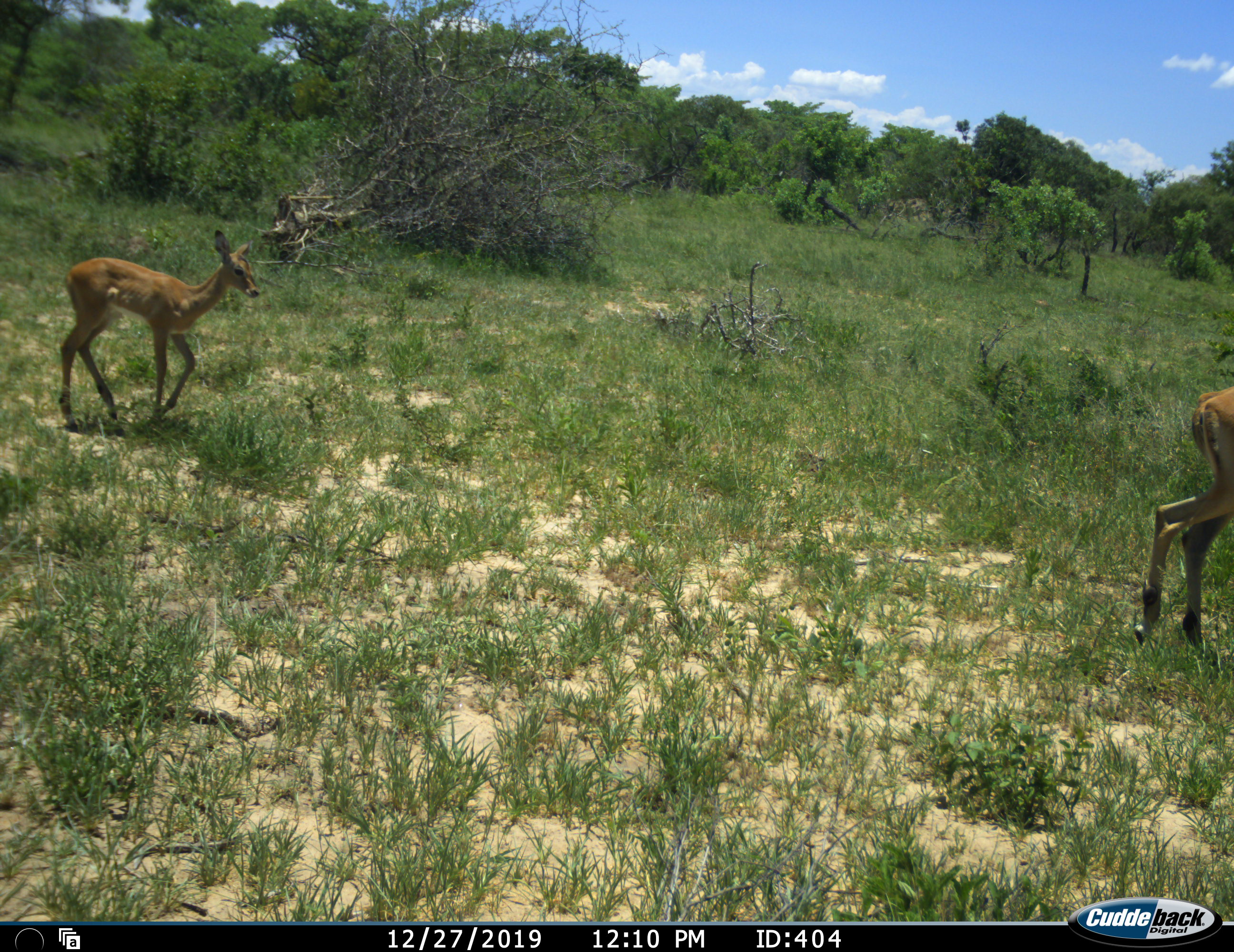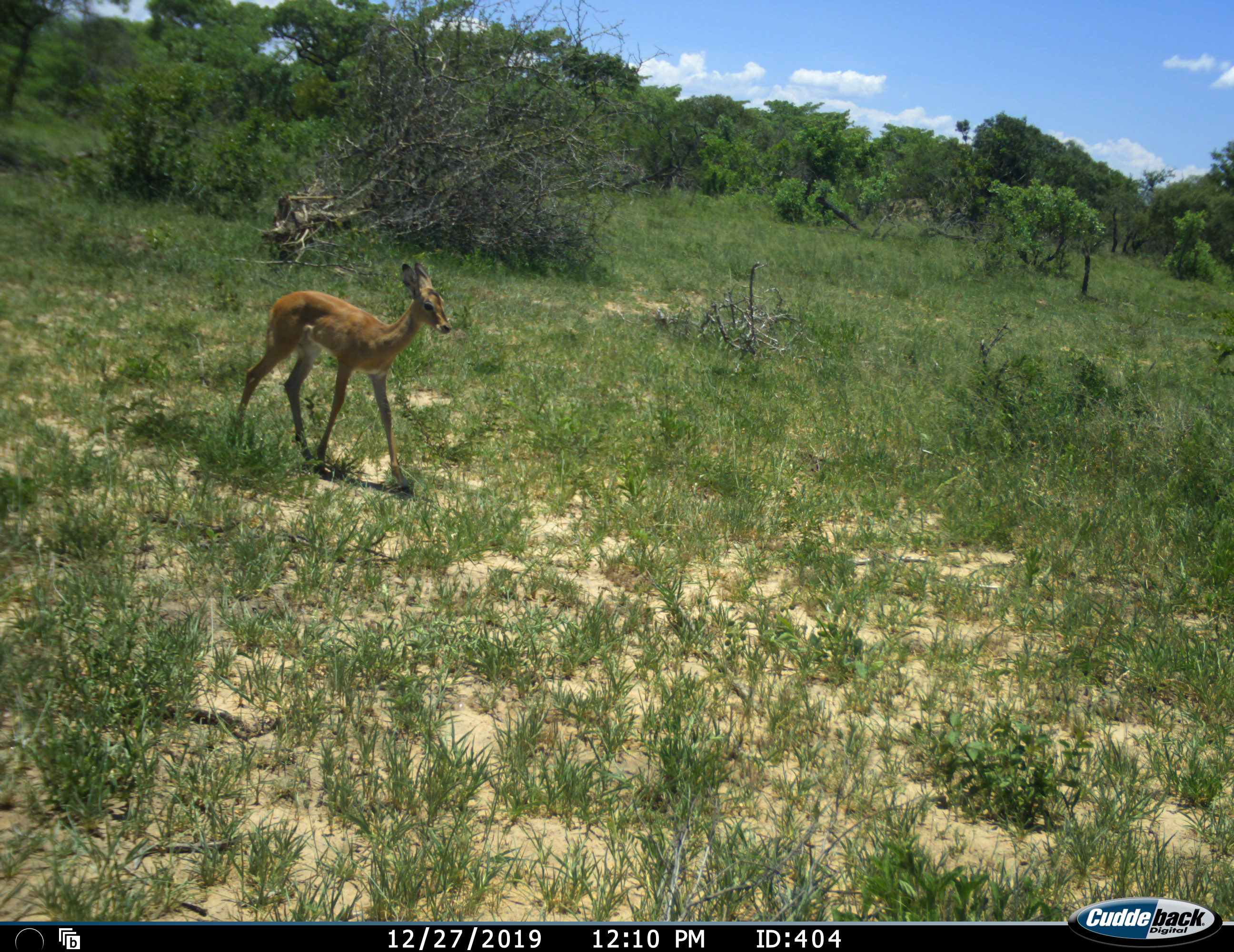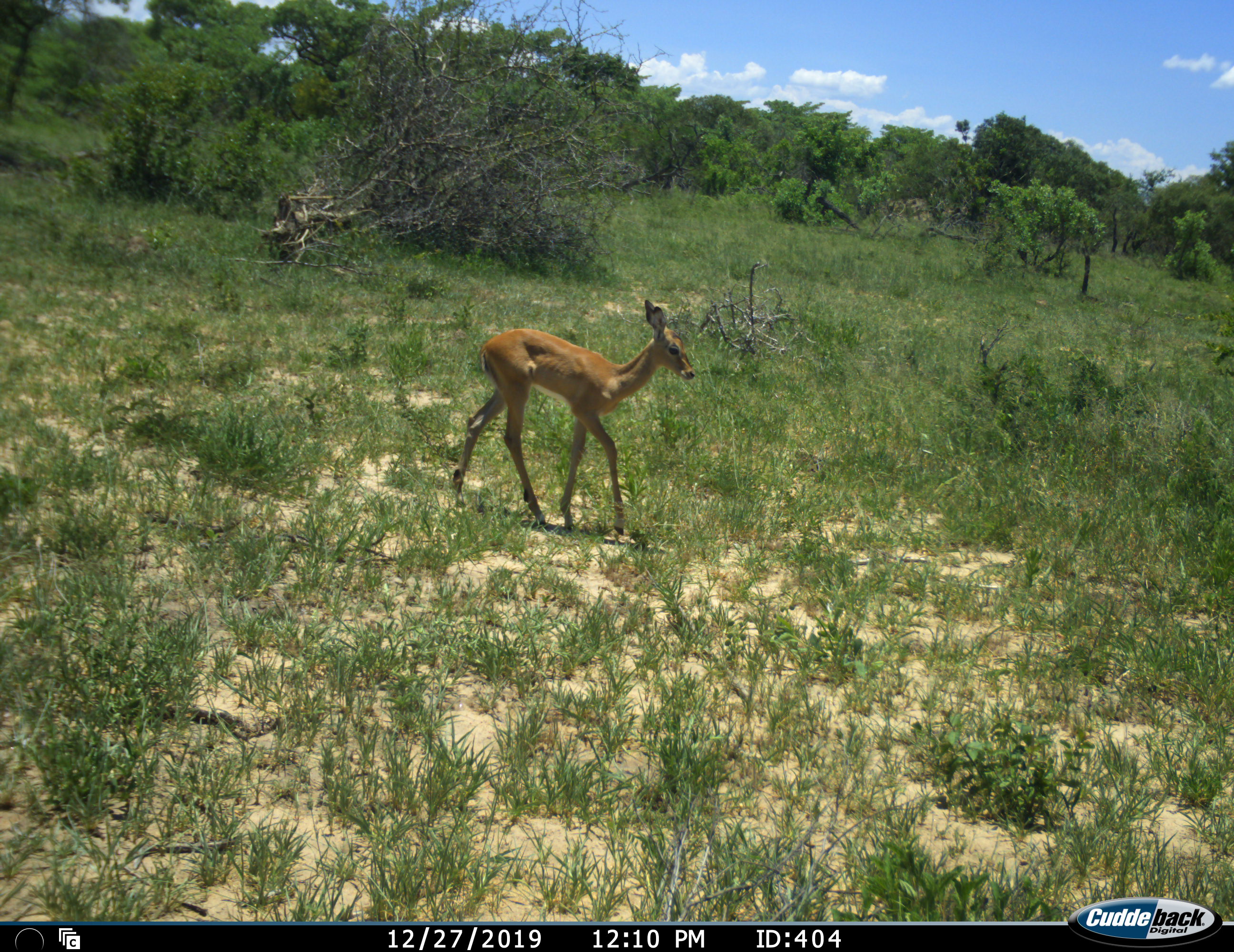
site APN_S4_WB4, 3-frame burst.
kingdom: Animalia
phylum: Chordata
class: Mammalia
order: Artiodactyla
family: Bovidae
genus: Aepyceros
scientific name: Aepyceros melampus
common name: impala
Impala (Aepyceros melampus), count 2. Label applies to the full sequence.